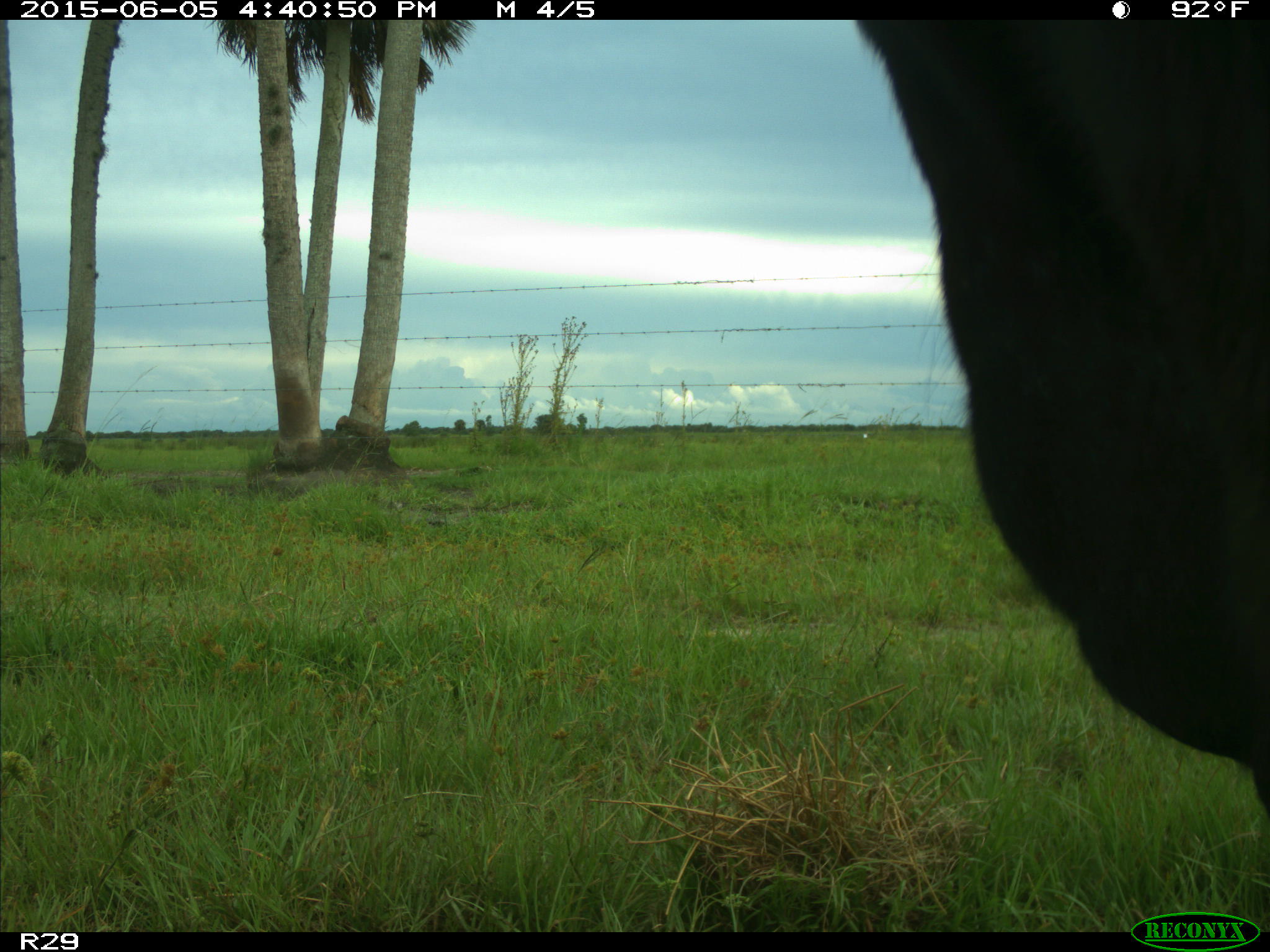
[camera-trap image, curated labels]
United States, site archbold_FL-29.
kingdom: Animalia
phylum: Chordata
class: Mammalia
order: Artiodactyla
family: Bovidae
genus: Bos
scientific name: Bos taurus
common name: domestic cow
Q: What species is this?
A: Bos taurus (domestic cow).